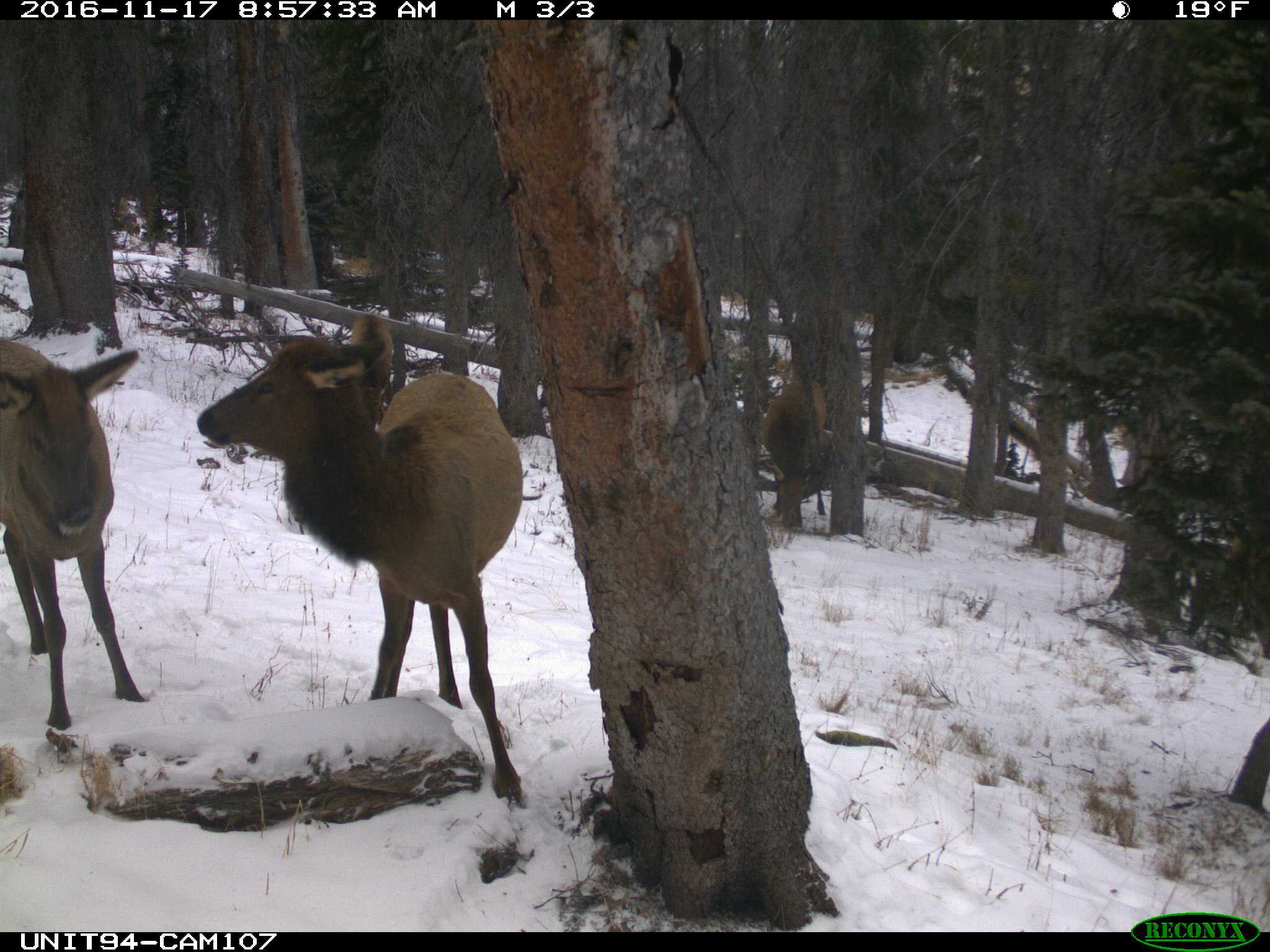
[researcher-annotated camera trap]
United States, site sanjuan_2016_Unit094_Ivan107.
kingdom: Animalia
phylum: Chordata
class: Mammalia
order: Artiodactyla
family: Cervidae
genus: Cervus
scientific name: Cervus elaphus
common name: red deer